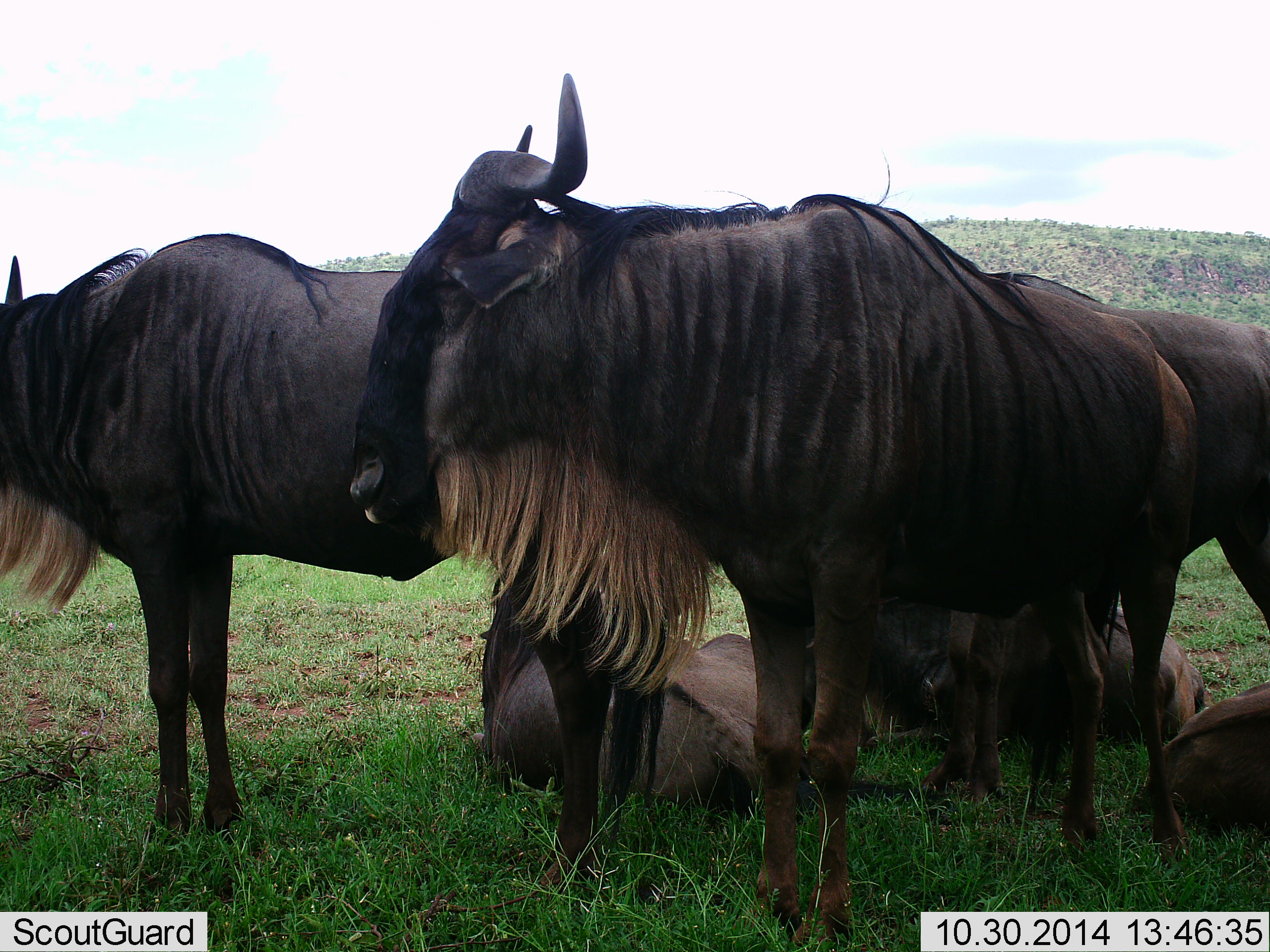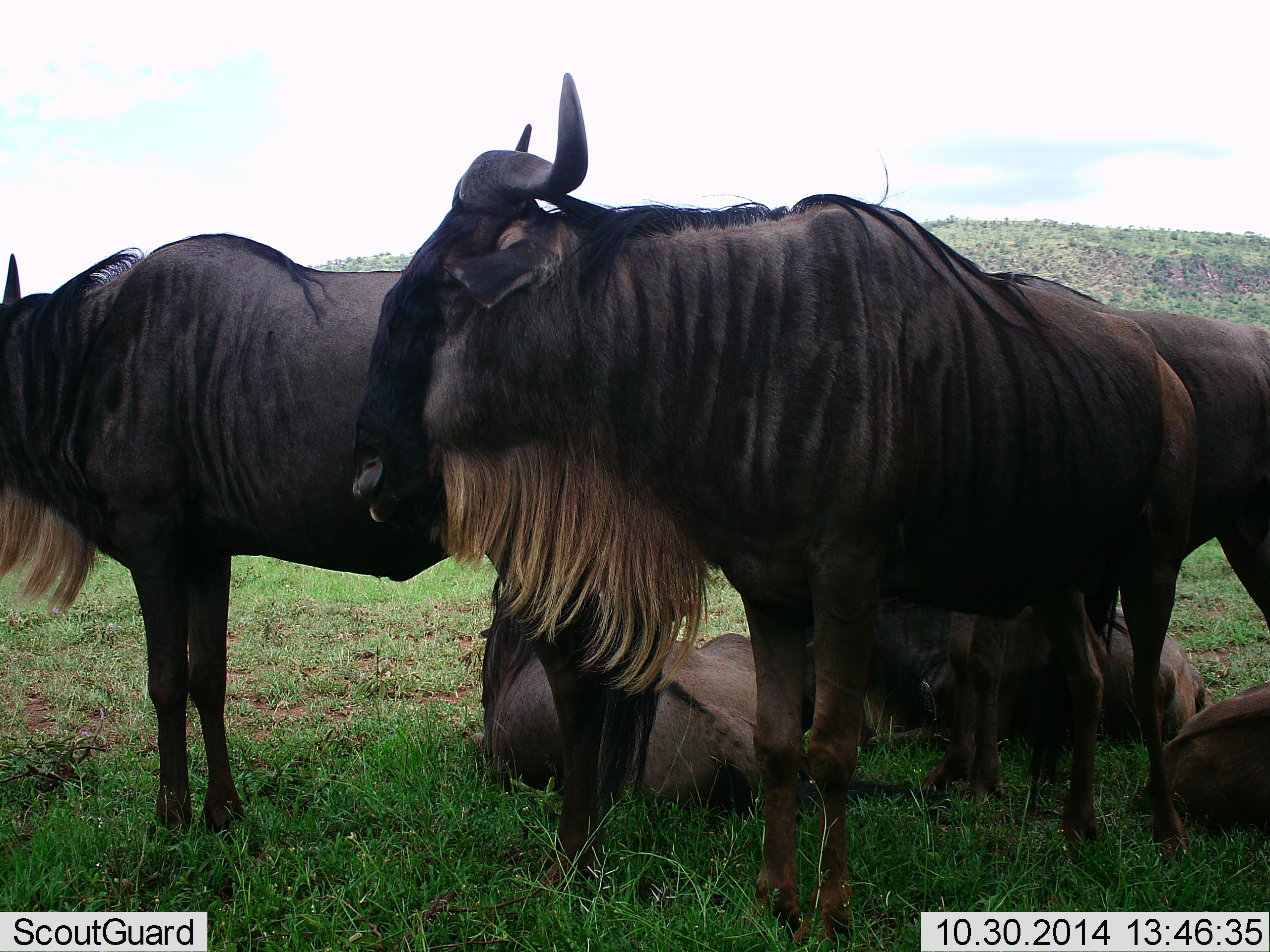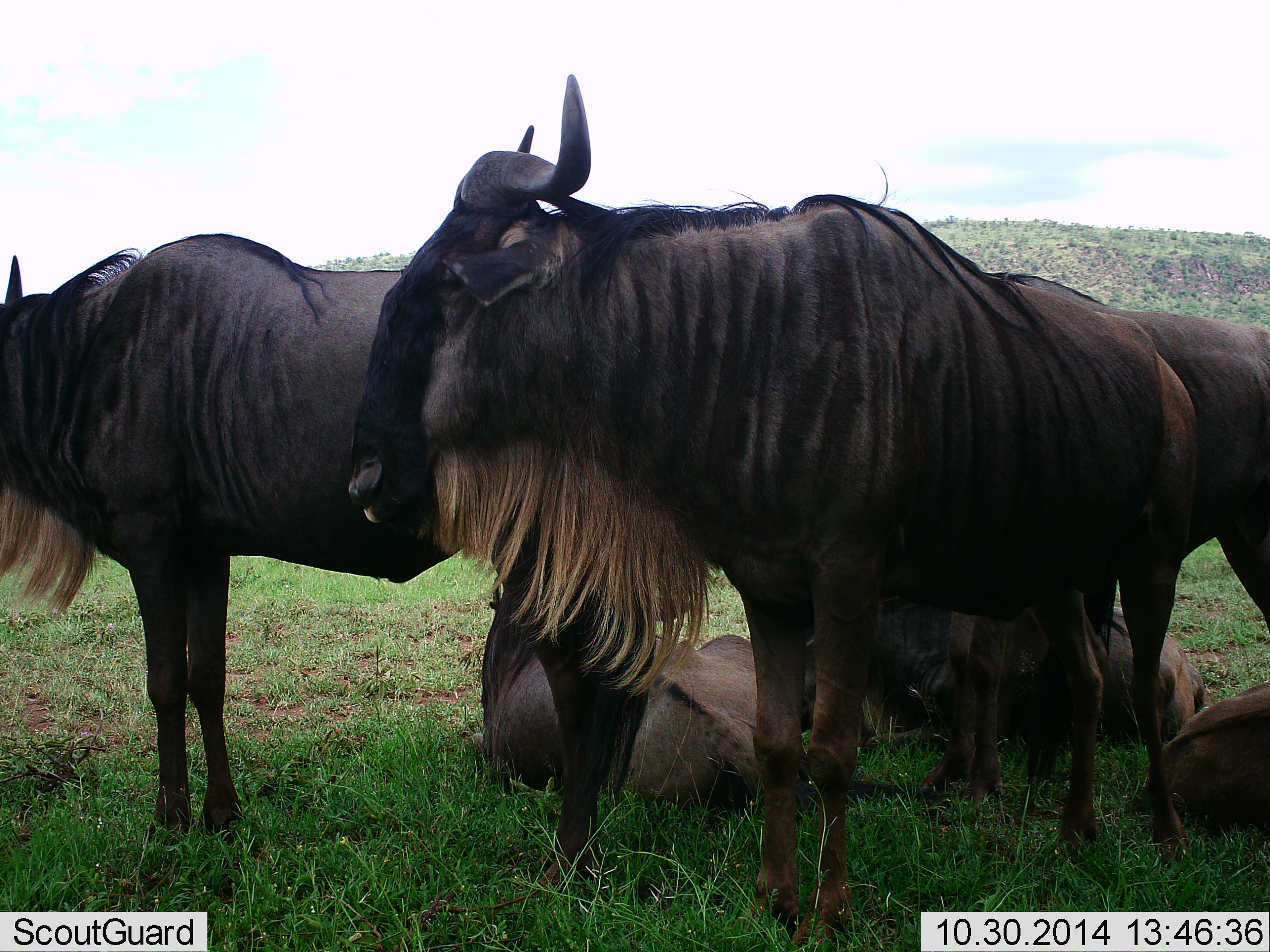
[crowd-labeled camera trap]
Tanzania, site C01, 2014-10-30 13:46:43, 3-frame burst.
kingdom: Animalia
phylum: Chordata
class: Mammalia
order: Artiodactyla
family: Bovidae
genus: Connochaetes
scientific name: Connochaetes taurinus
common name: blue wildebeest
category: wildebeest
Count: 6.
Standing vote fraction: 80%.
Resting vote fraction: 100%.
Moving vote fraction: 0%.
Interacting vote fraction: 10%.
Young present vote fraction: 20%.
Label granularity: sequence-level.